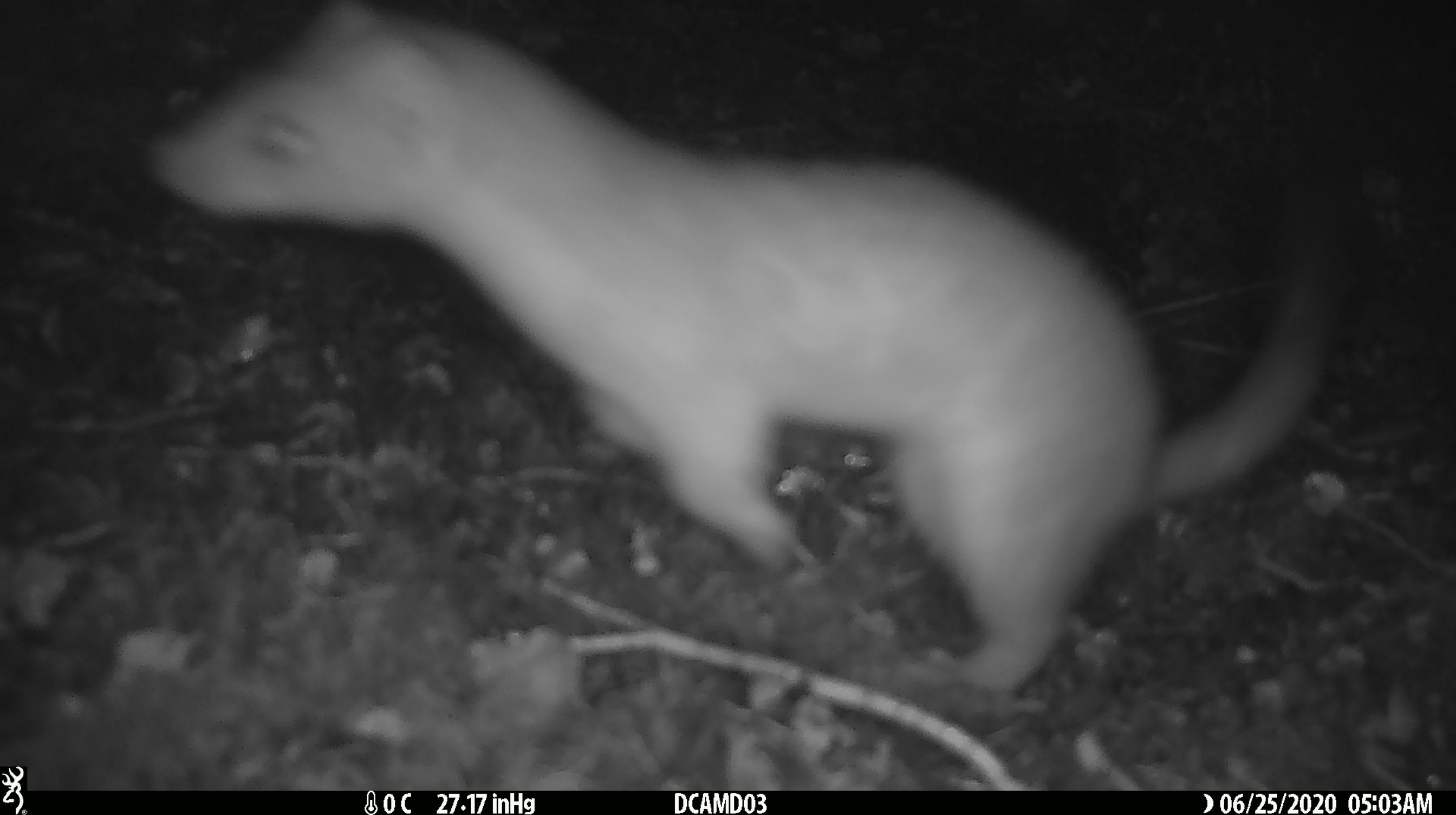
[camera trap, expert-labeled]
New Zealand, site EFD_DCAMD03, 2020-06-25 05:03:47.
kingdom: Animalia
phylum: Chordata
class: Mammalia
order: Carnivora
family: Mustelidae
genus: Mustela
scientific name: Mustela erminea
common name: stoat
Stoat (Mustela erminea).